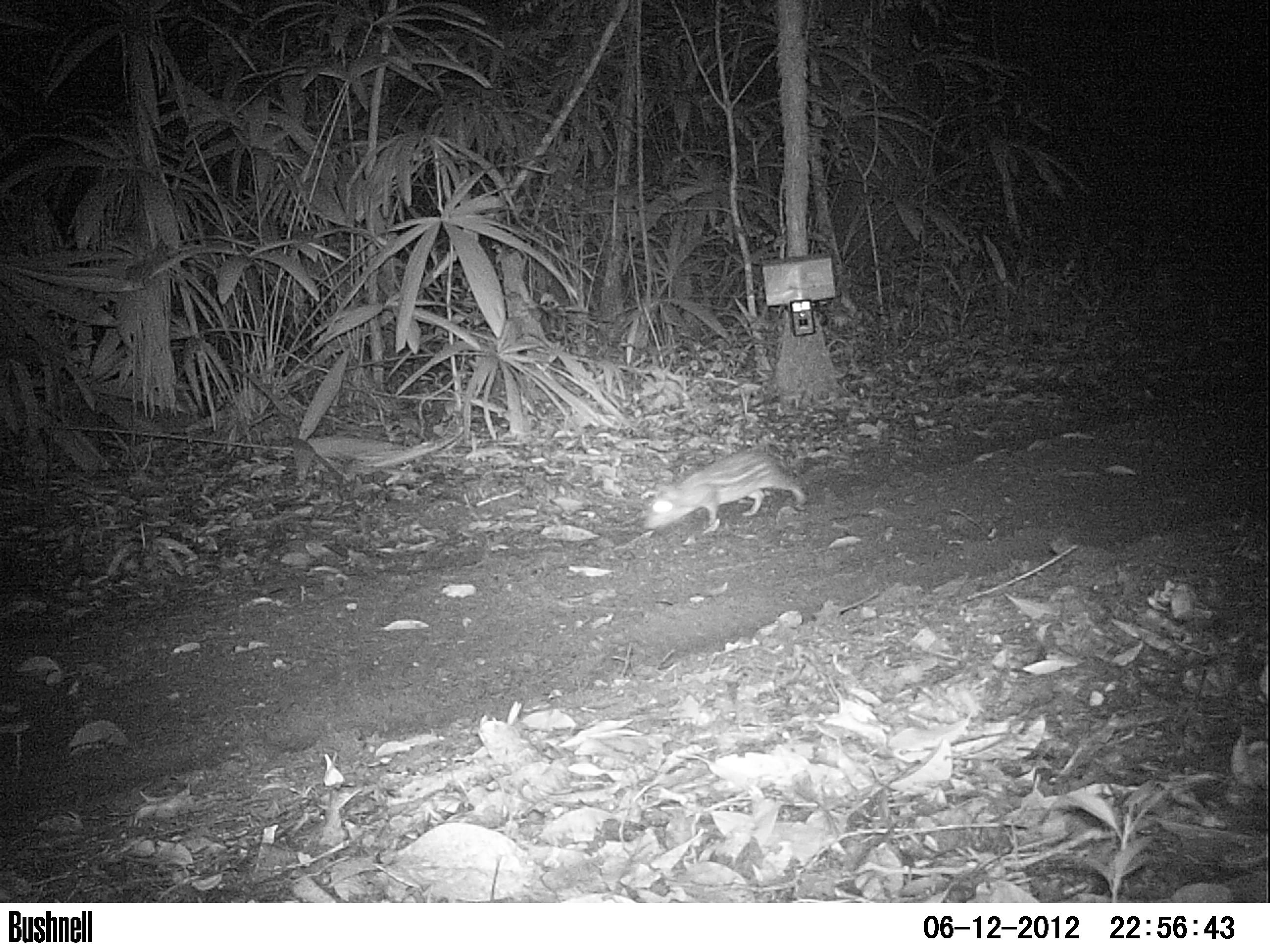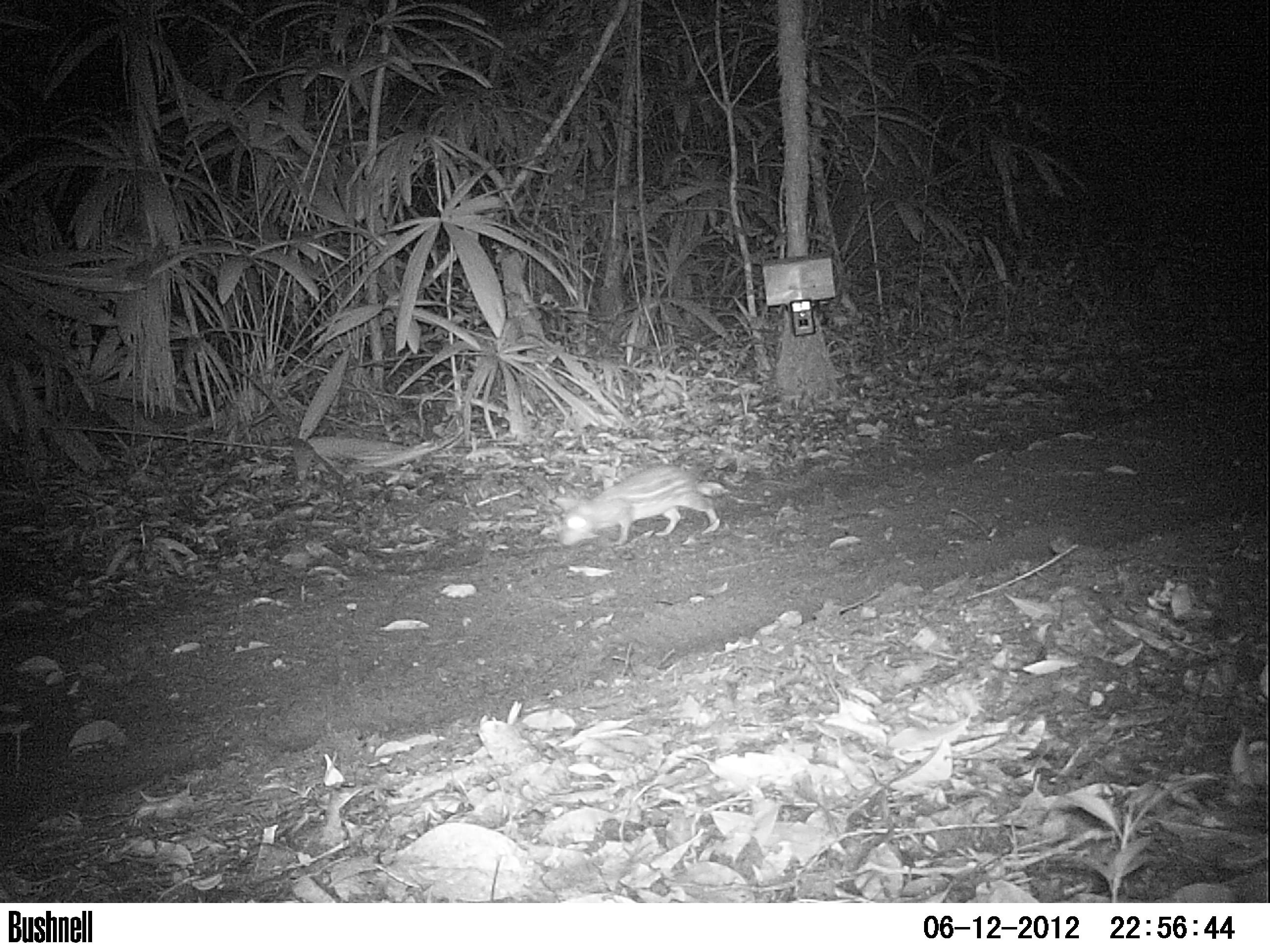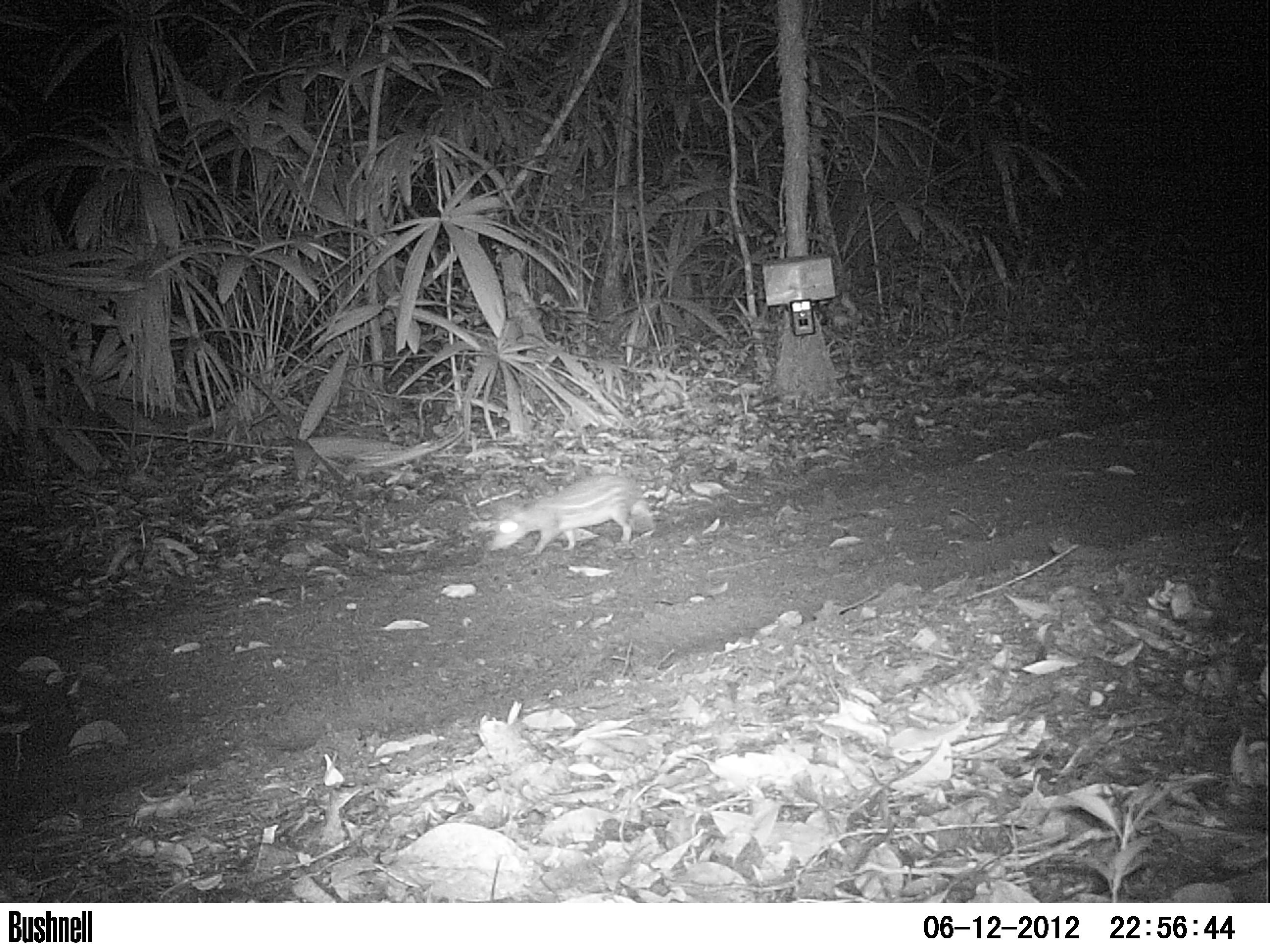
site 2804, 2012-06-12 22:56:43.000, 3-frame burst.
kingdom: Animalia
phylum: Chordata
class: Mammalia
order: Rodentia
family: Cuniculidae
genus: Cuniculus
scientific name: Cuniculus paca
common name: spotted paca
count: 1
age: adult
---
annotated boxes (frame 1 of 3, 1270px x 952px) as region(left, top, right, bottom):
cuniculus paca: region(639, 446, 807, 534)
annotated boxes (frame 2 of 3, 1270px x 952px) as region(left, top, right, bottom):
cuniculus paca: region(554, 462, 727, 547)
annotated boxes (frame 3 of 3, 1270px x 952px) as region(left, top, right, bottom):
cuniculus paca: region(486, 474, 654, 556)